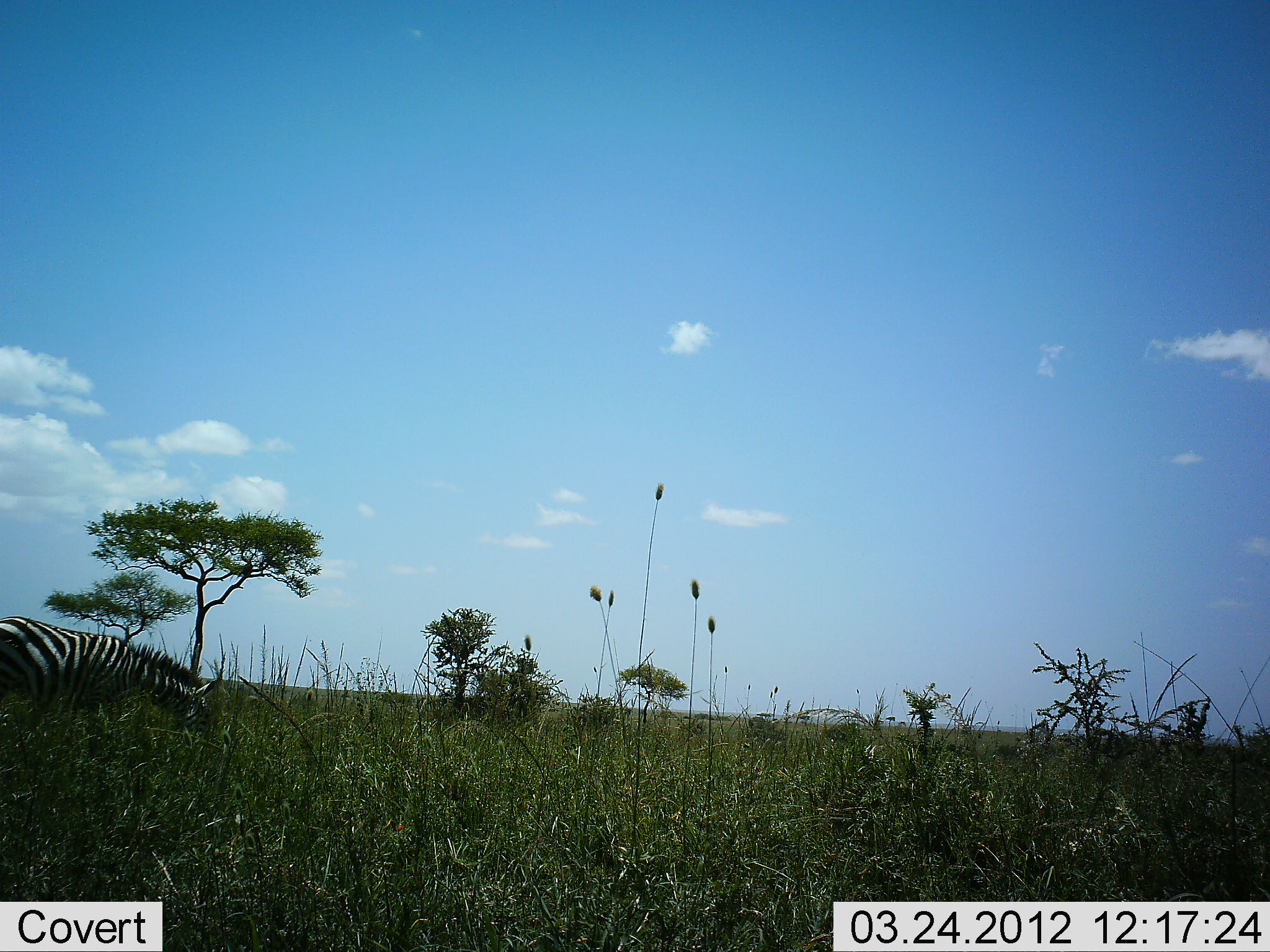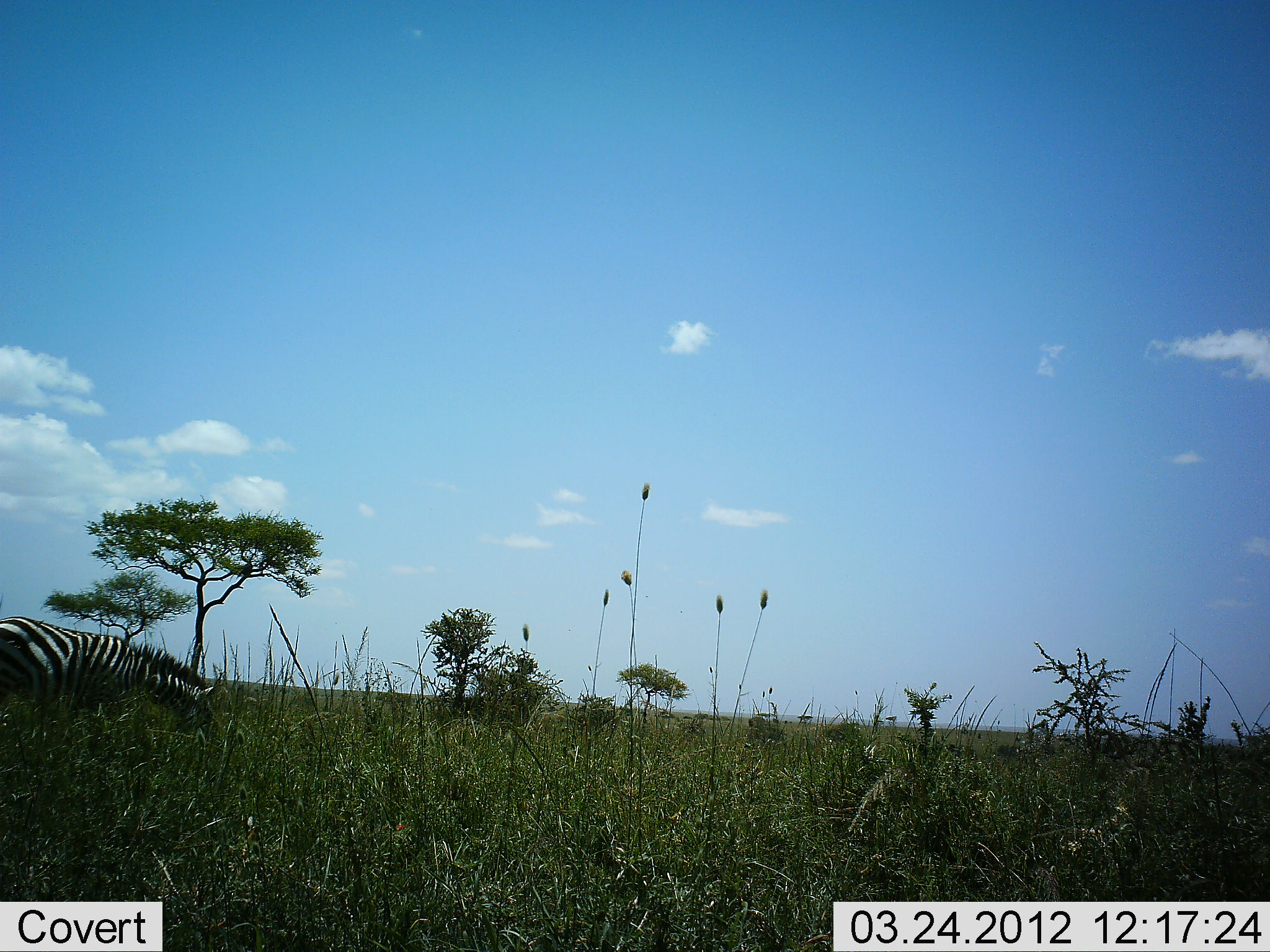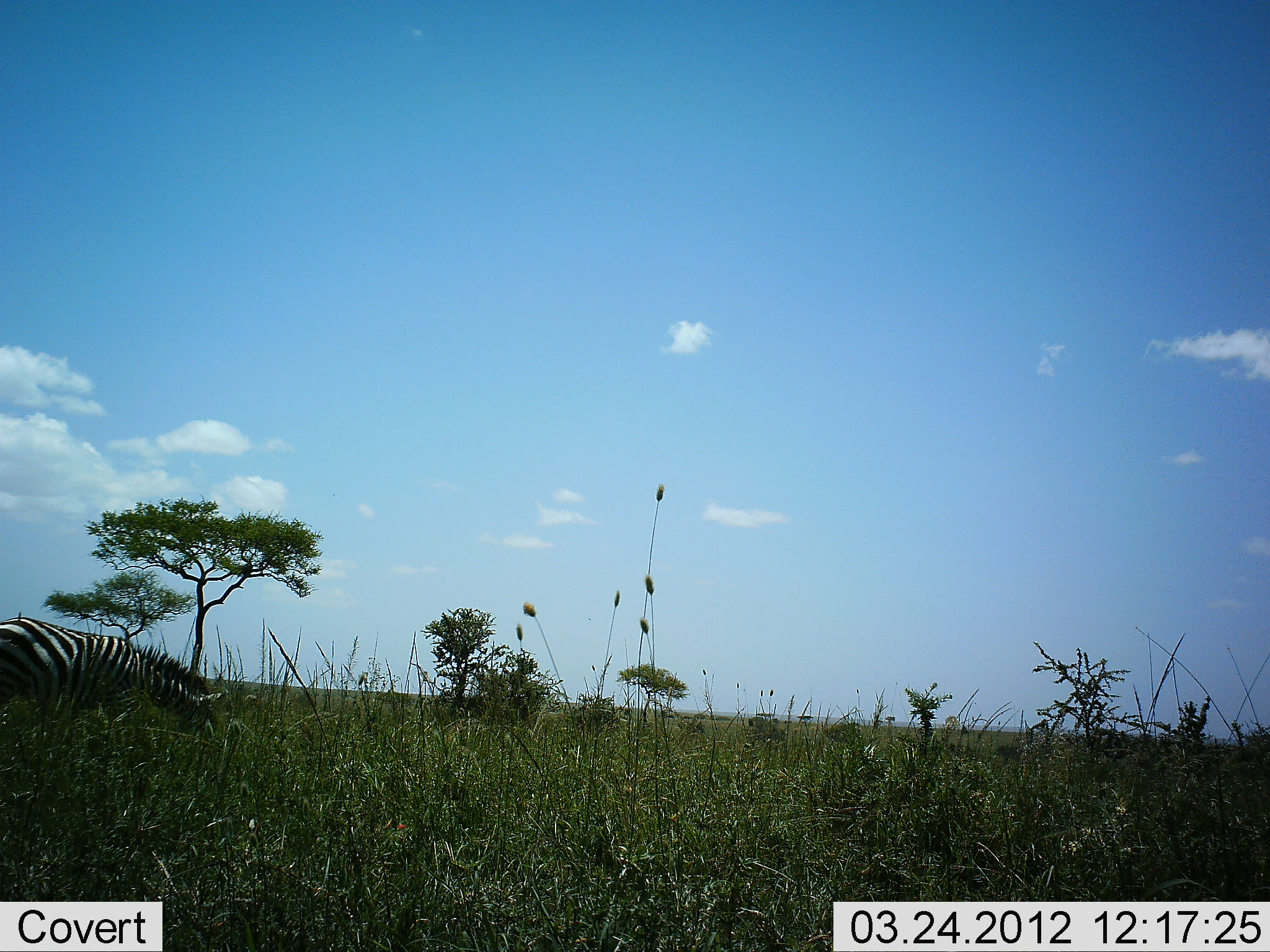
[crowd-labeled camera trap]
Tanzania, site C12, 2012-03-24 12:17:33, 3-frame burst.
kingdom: Animalia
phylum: Chordata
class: Mammalia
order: Perissodactyla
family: Equidae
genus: Equus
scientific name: Equus quagga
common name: plains zebra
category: zebra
Zebra (plains zebra) (Equus quagga), count 1. Behavior (volunteer vote fractions): standing 17%, resting 4%, moving 8%, interacting 0%. Young present (vote fraction): 0%. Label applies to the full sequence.